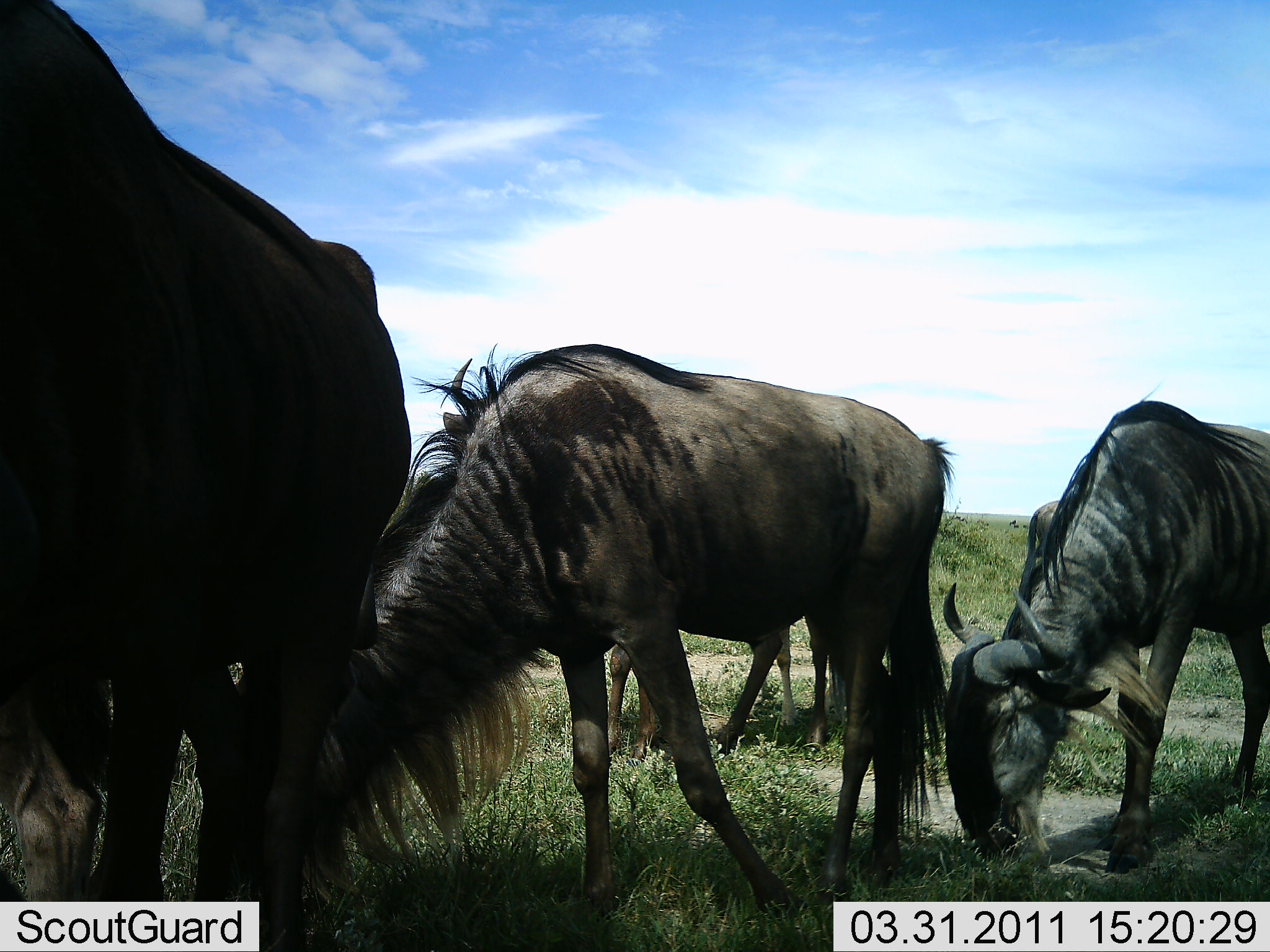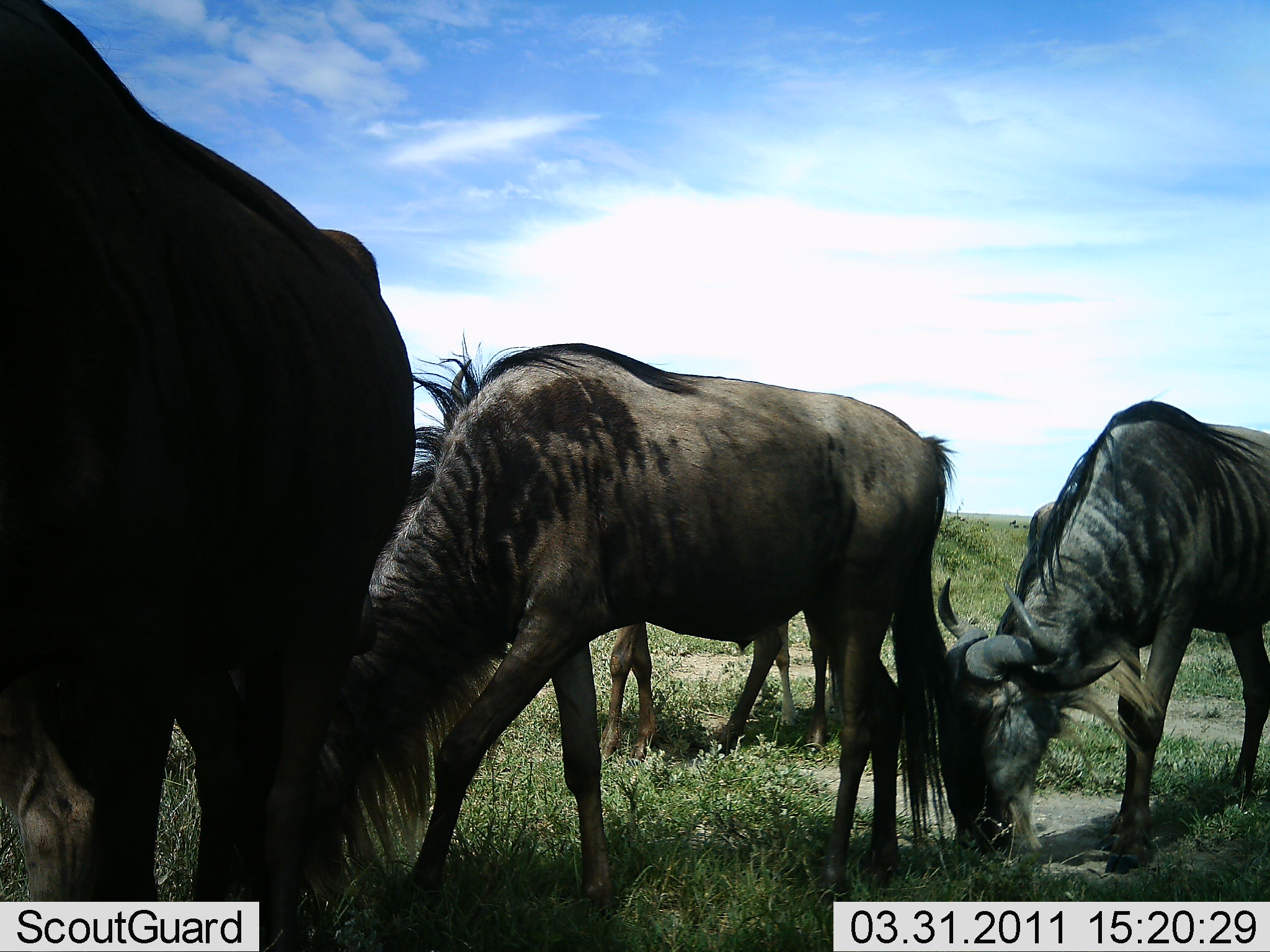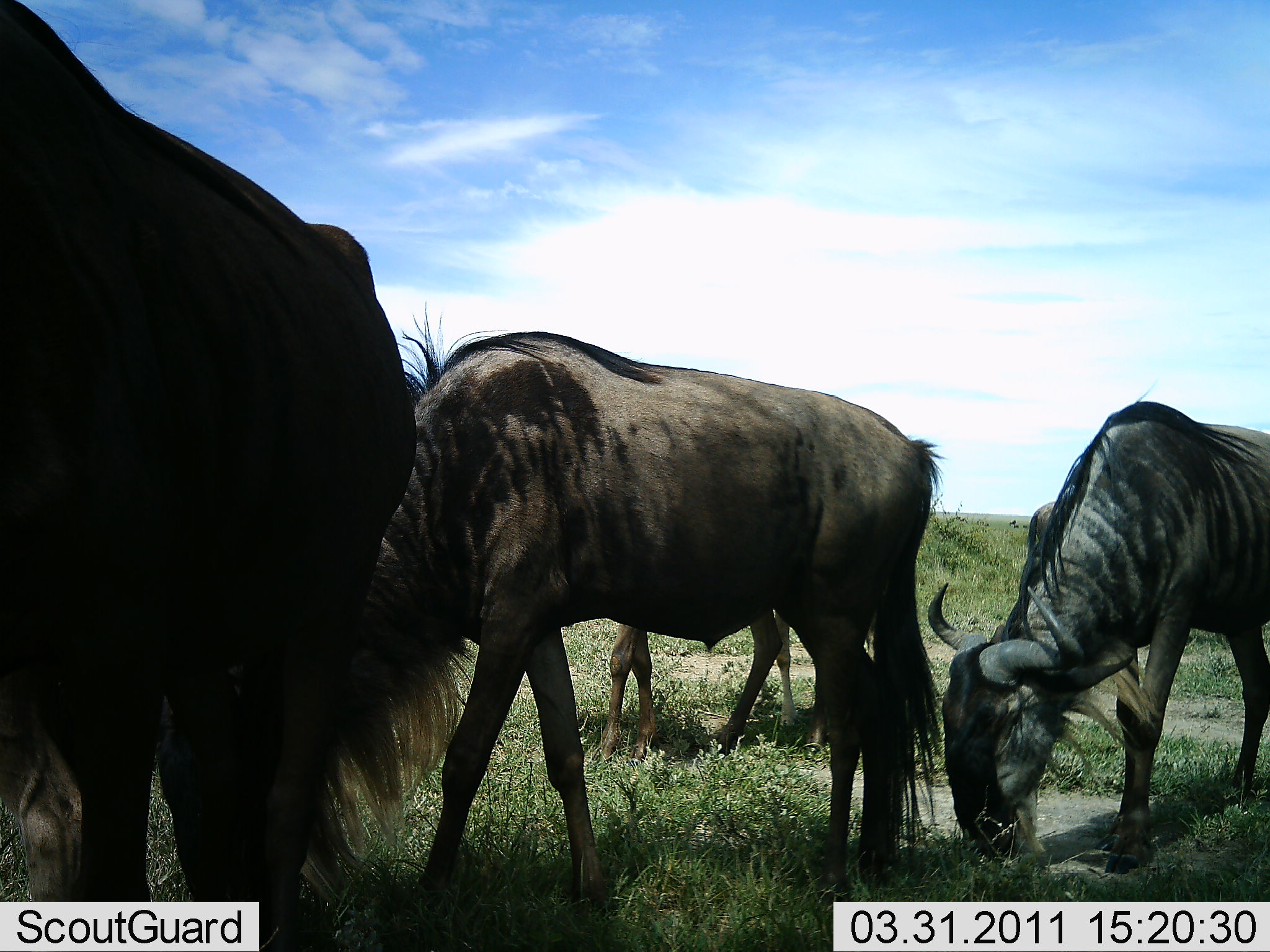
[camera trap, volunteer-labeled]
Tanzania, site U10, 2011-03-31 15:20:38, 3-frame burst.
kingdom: Animalia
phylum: Chordata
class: Mammalia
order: Artiodactyla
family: Bovidae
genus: Connochaetes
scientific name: Connochaetes taurinus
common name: blue wildebeest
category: wildebeest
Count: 4.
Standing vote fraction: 40%.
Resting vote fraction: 0%.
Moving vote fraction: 7%.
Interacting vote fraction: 0%.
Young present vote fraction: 7%.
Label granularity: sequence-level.